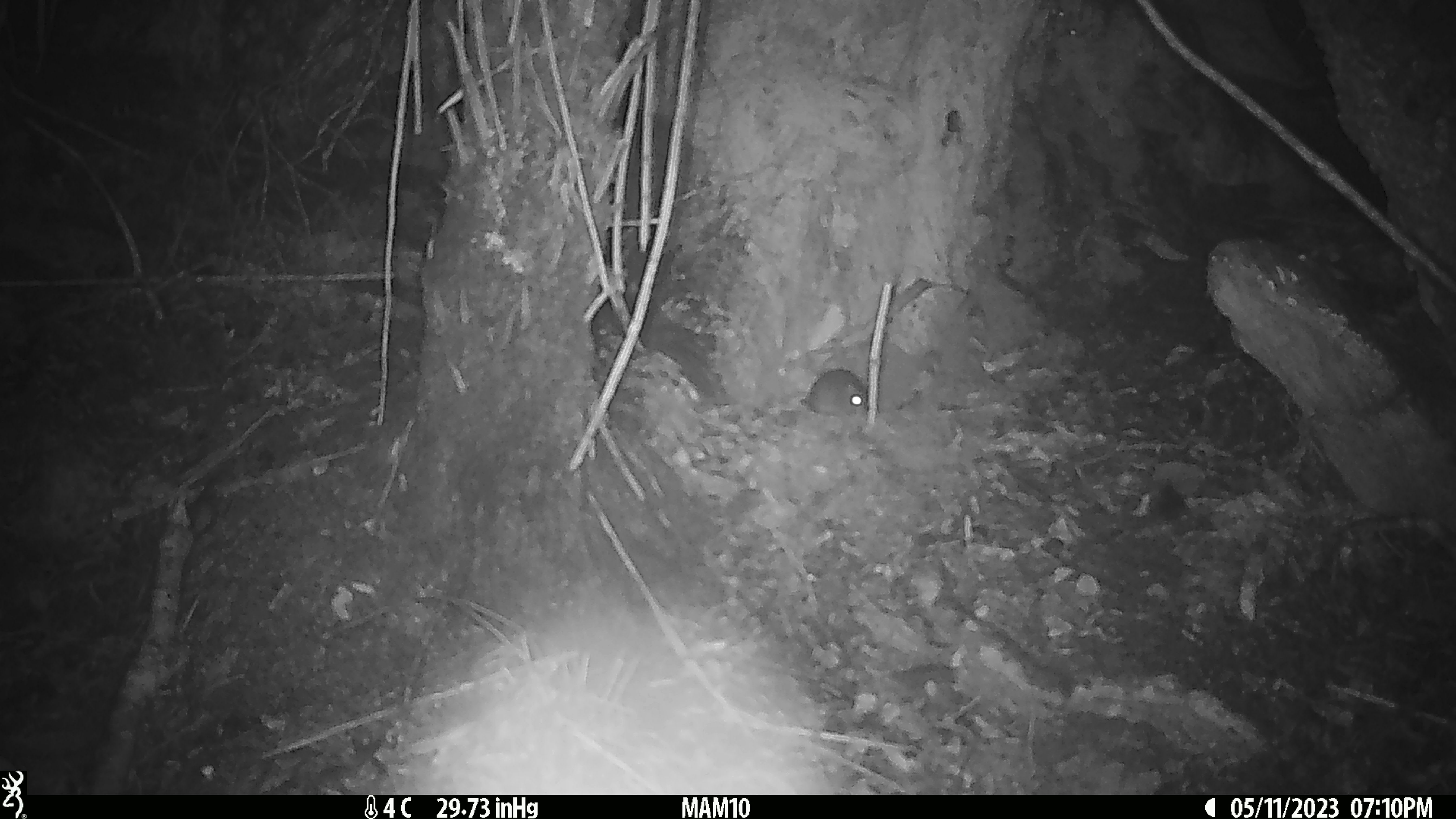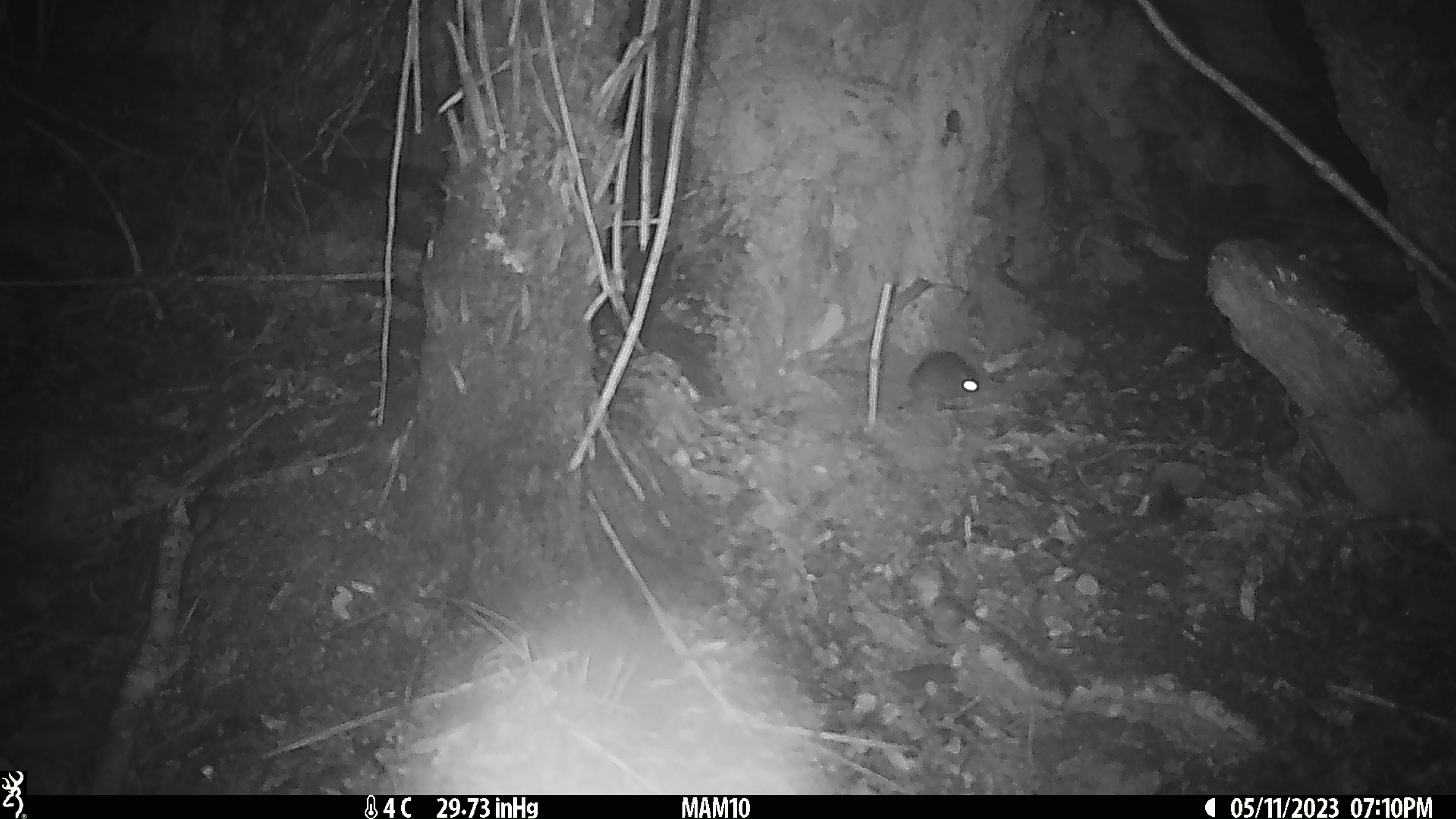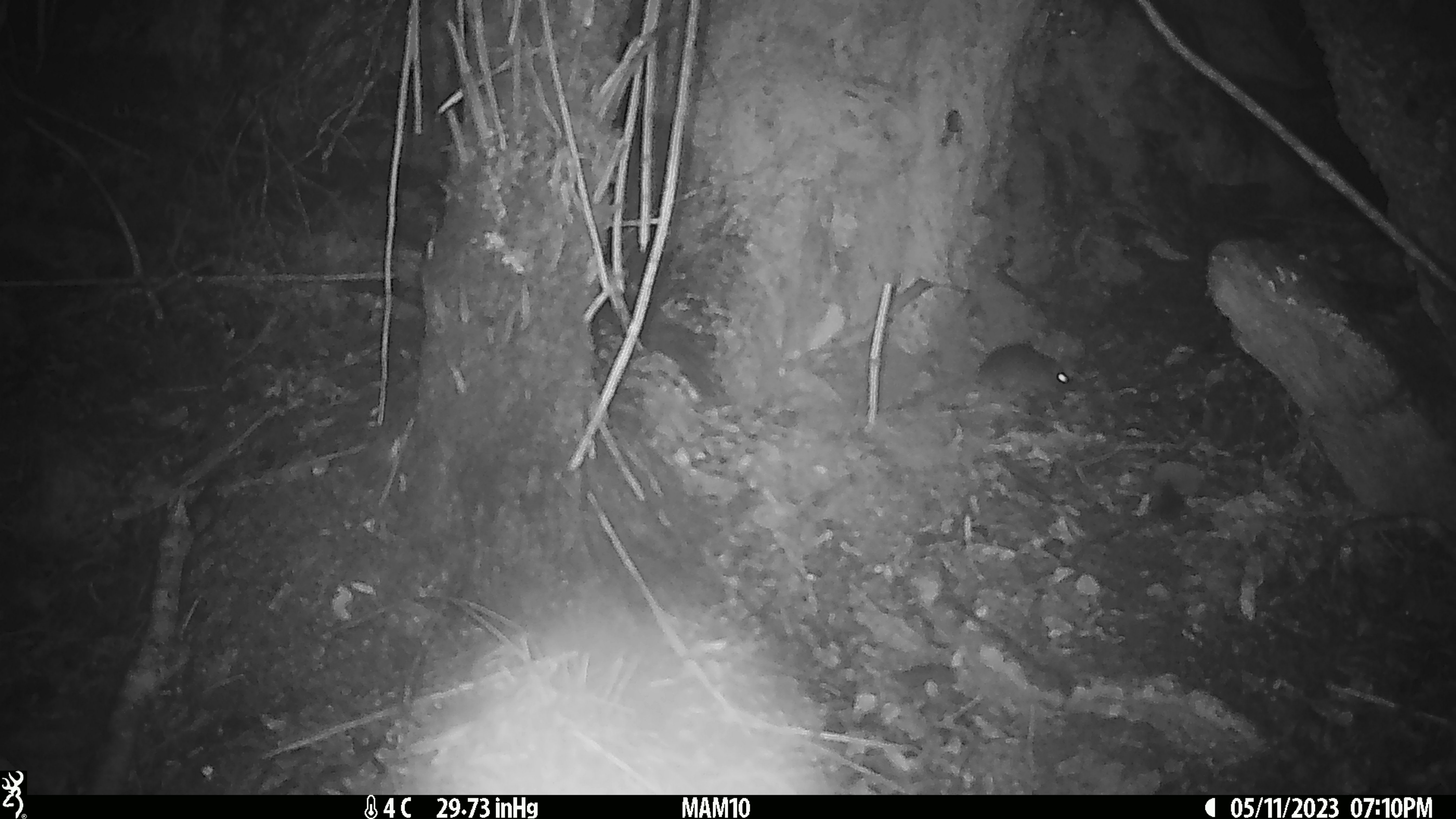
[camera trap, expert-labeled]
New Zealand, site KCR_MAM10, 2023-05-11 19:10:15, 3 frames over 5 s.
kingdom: Animalia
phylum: Chordata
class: Mammalia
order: Rodentia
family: Muridae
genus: Rattus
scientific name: Rattus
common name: rat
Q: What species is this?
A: Rat (Rattus).